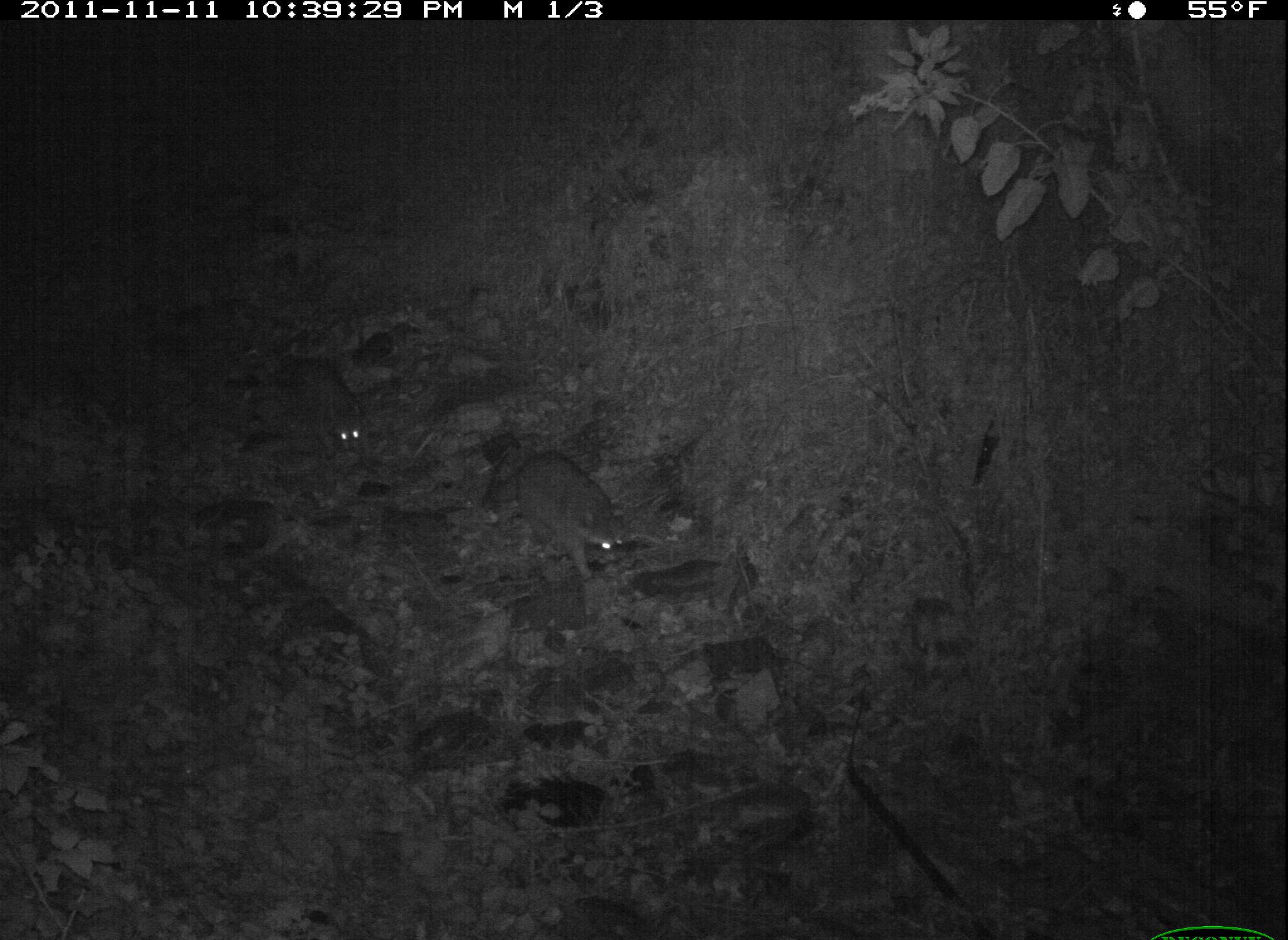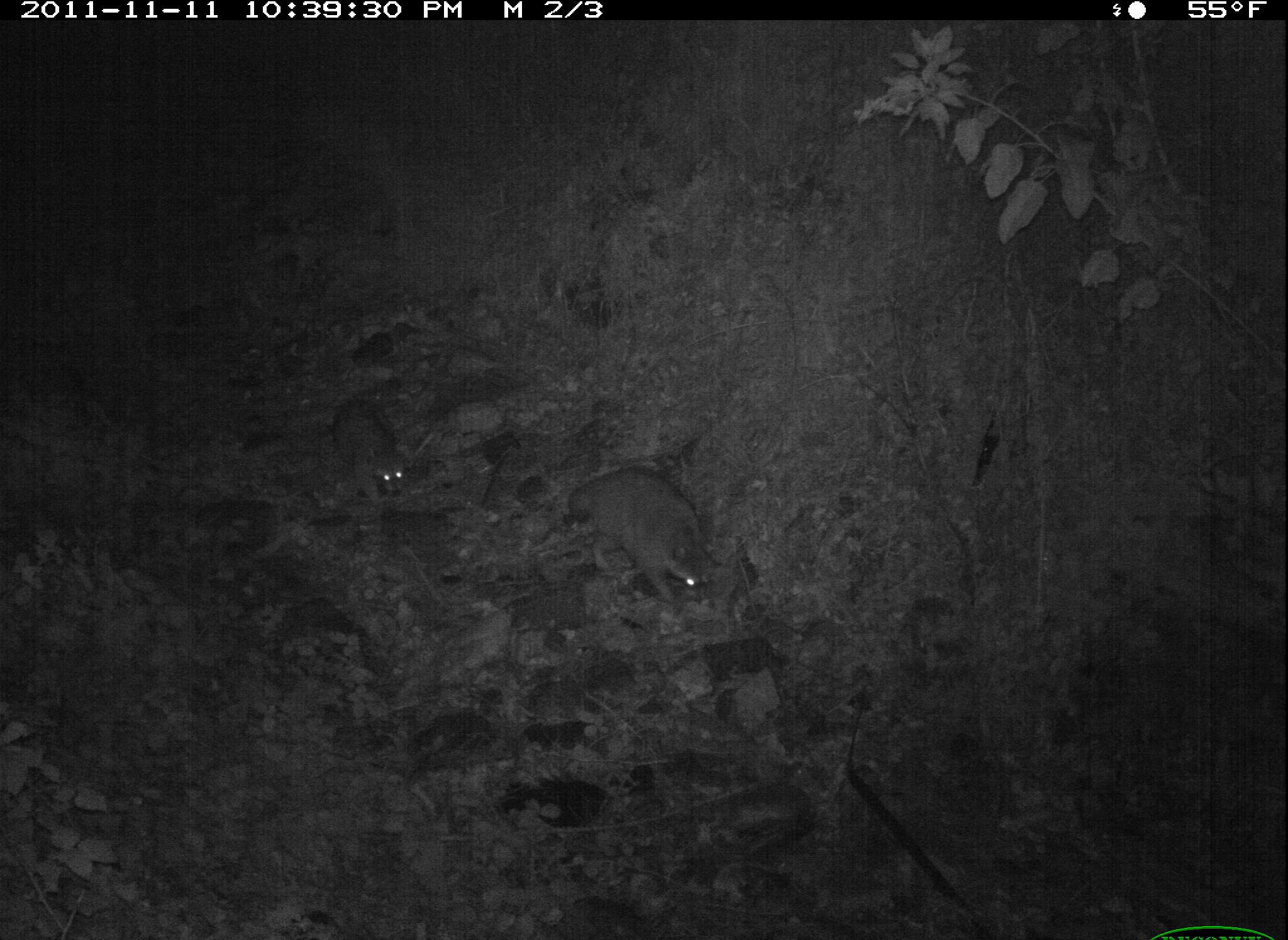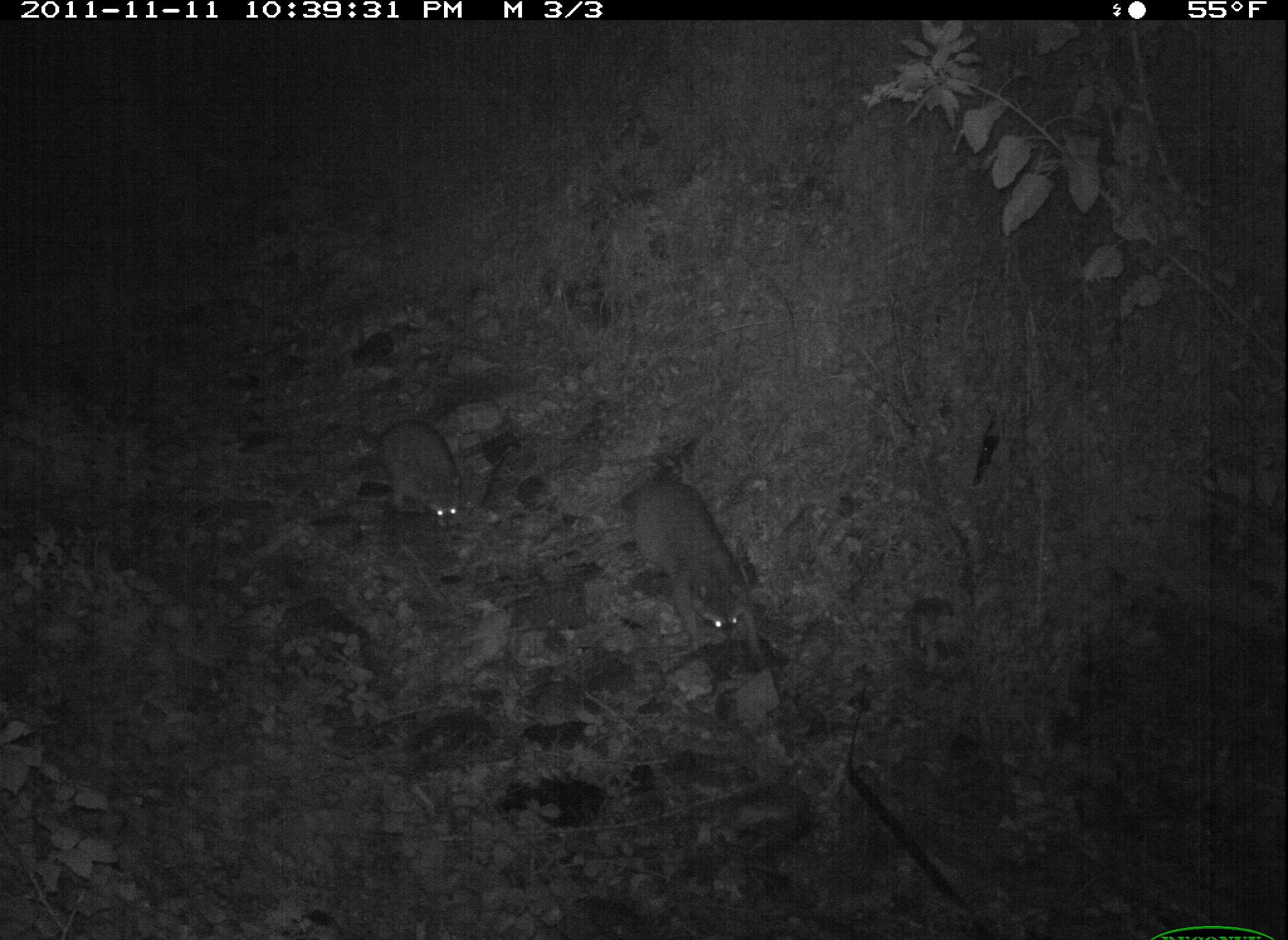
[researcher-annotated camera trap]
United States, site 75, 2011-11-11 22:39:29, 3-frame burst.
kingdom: Animalia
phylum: Chordata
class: Mammalia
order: Carnivora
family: Procyonidae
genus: Procyon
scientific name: Procyon lotor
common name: raccoon